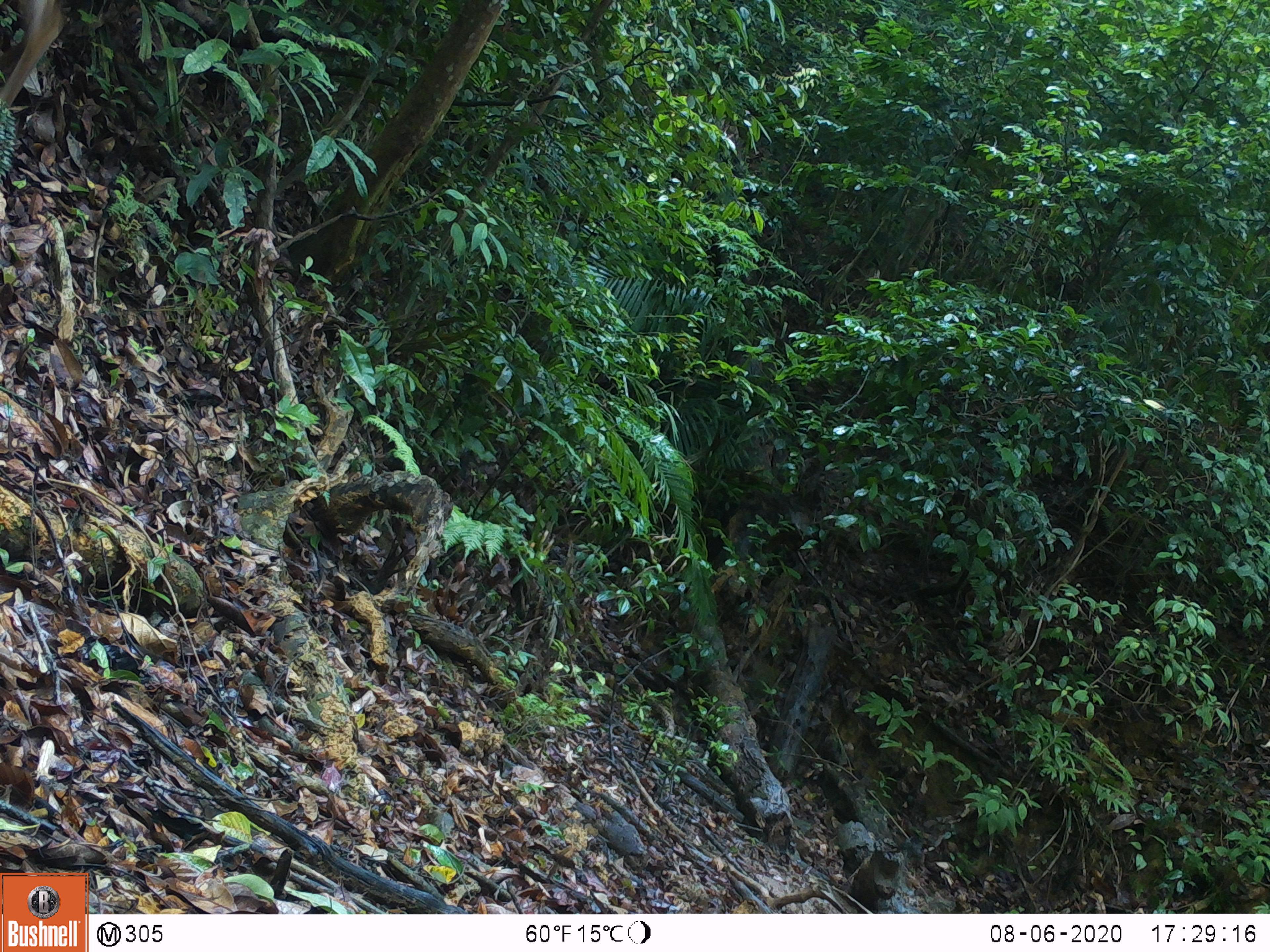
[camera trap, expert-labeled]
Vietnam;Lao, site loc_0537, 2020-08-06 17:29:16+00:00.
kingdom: Animalia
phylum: Chordata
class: Mammalia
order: Artiodactyla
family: Cervidae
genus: Muntiacus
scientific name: Muntiacus vuquangensis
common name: large-antlered muntjac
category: large antlered muntjac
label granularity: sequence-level